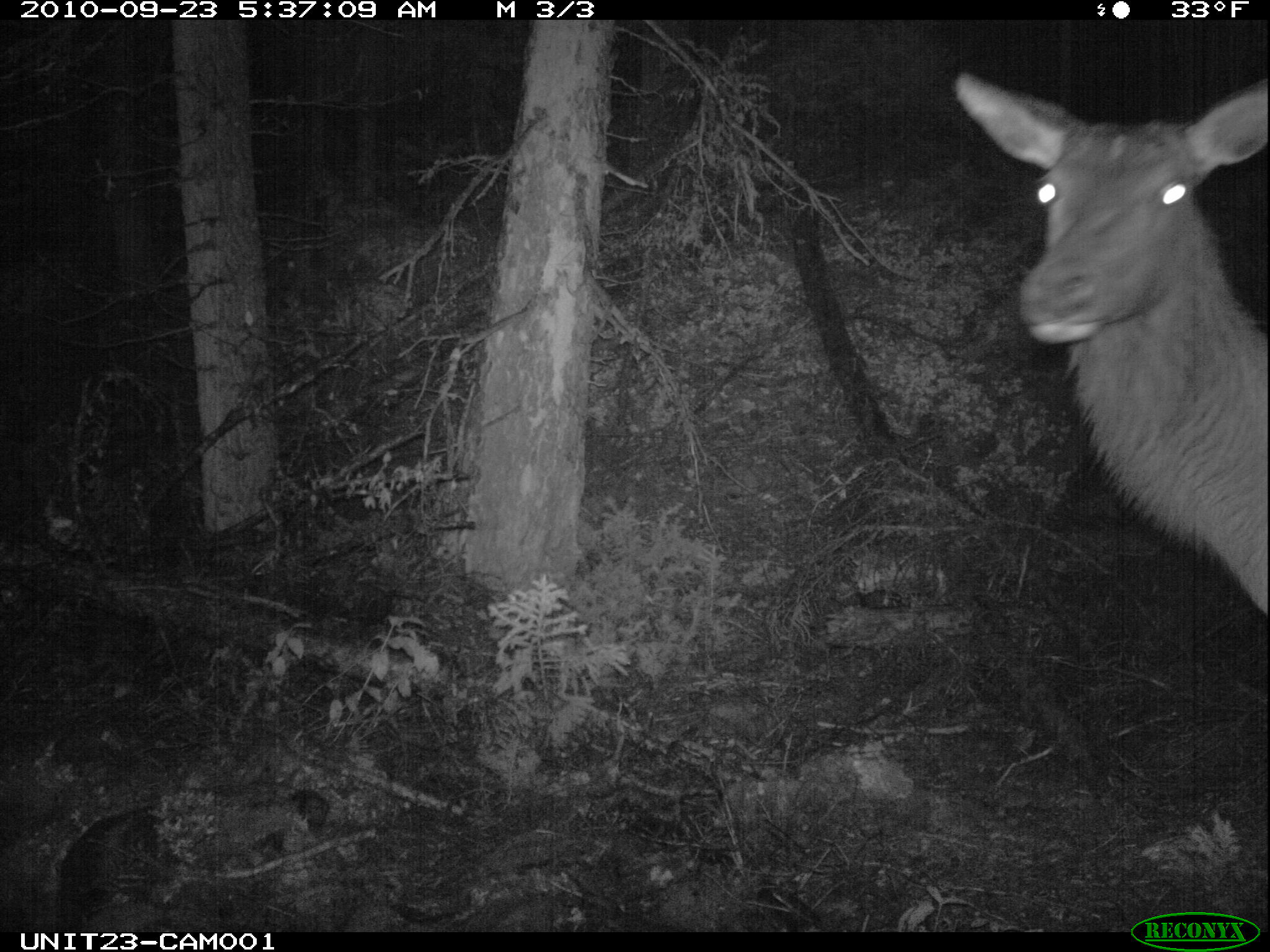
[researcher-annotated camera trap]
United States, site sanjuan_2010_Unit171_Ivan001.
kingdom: Animalia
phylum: Chordata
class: Mammalia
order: Artiodactyla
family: Cervidae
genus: Cervus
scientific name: Cervus elaphus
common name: red deer